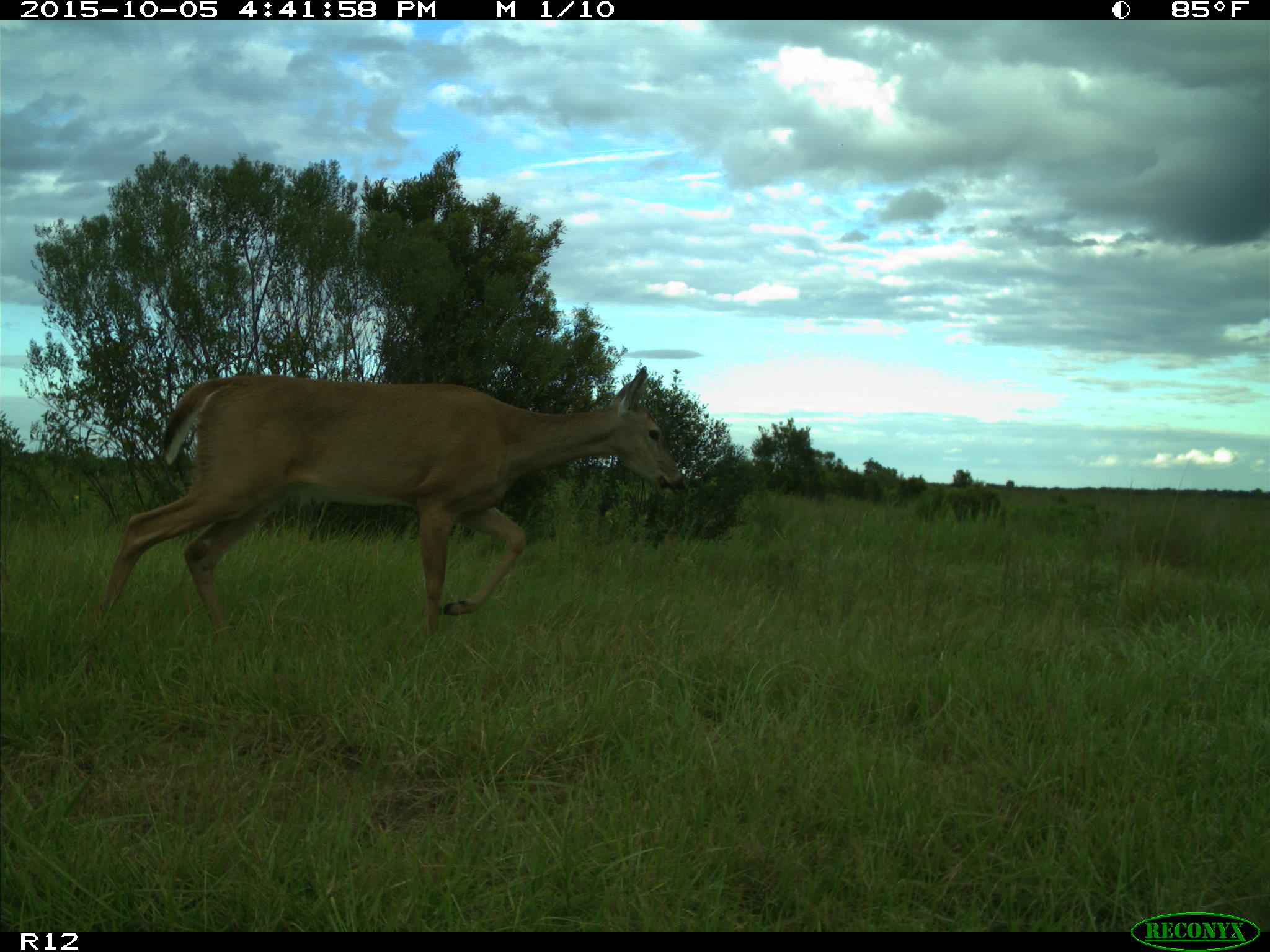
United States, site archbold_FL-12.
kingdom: Animalia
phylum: Chordata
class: Mammalia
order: Artiodactyla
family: Cervidae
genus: Odocoileus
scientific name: Odocoileus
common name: deer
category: unidentified deer